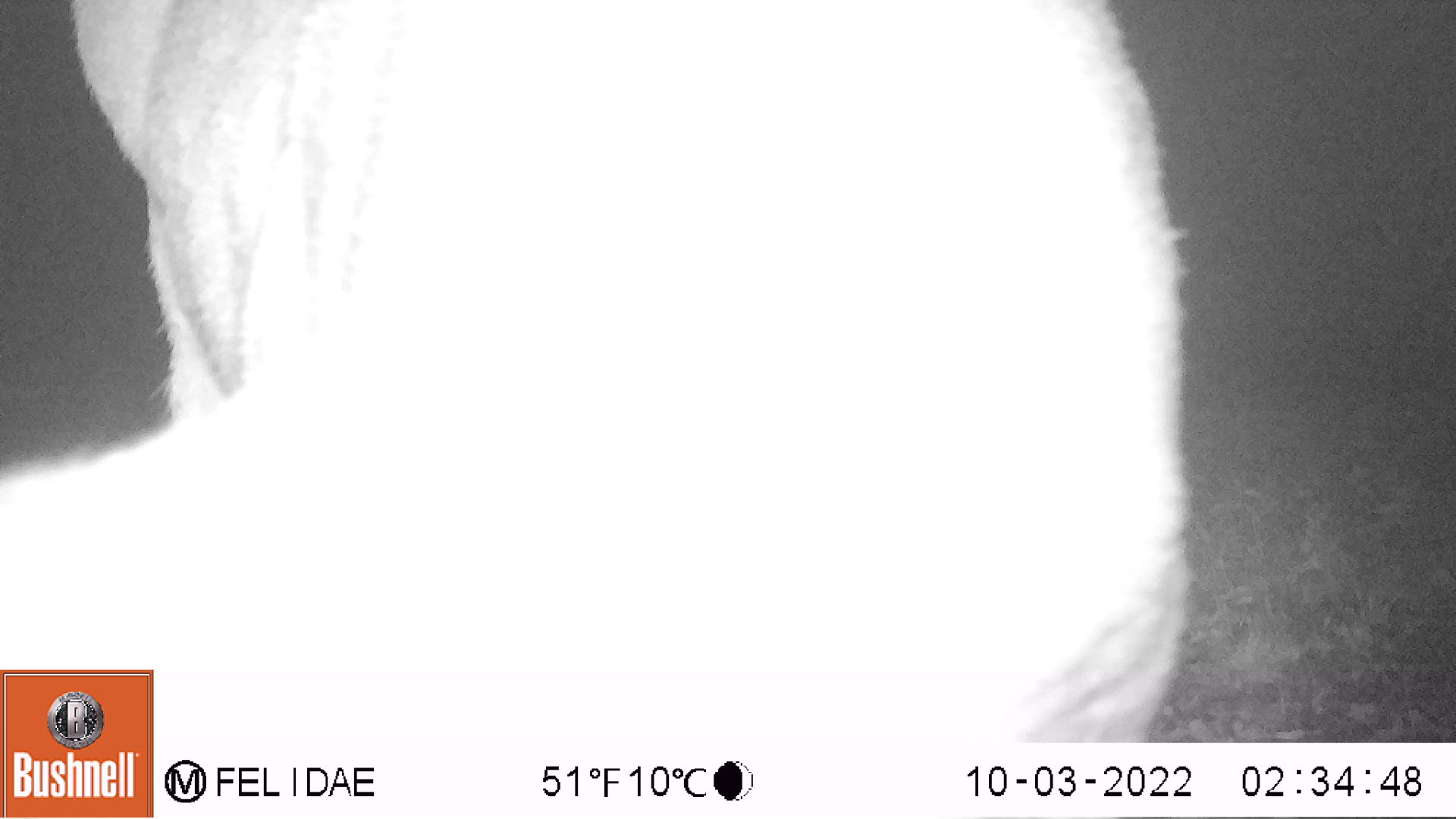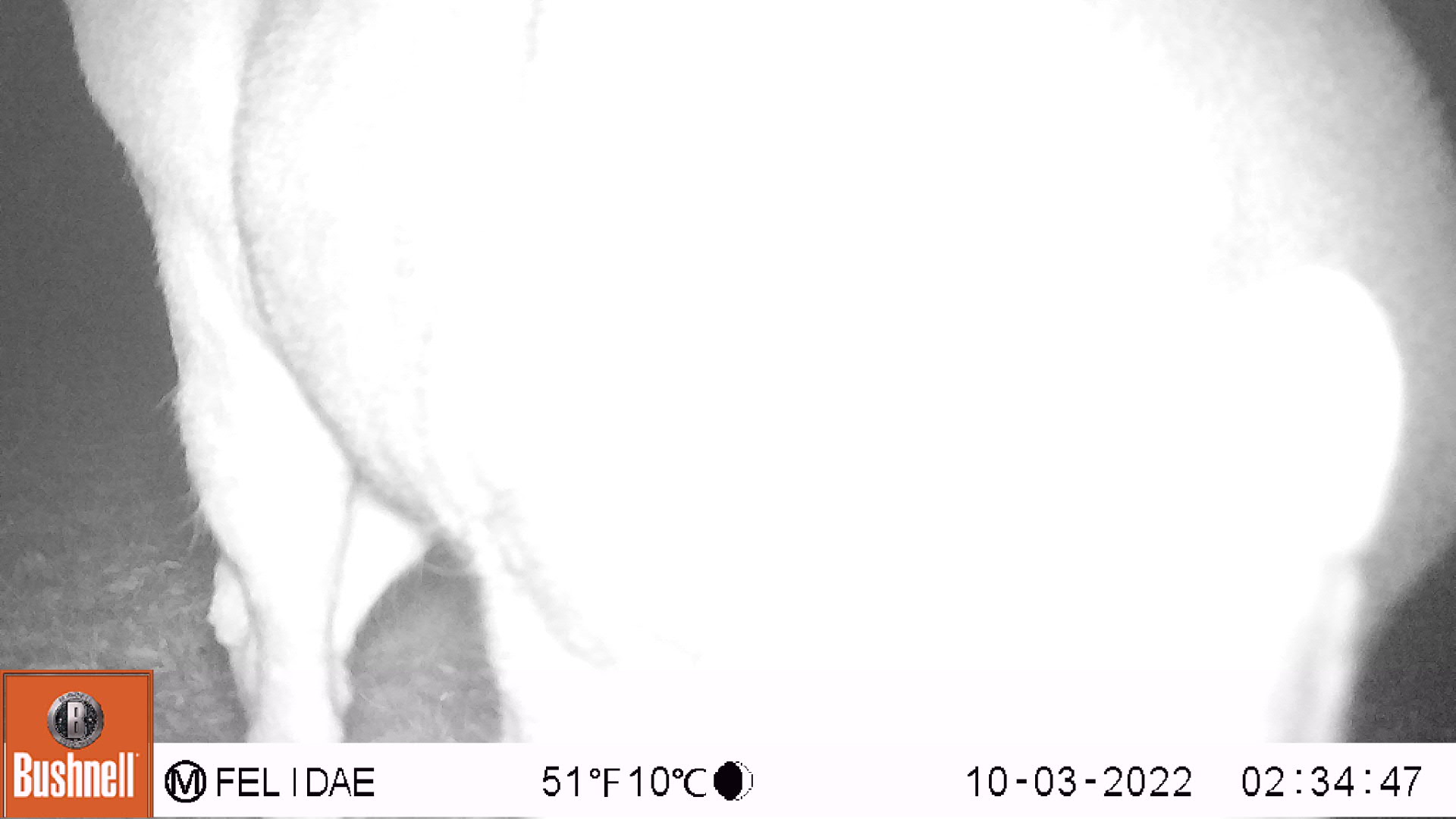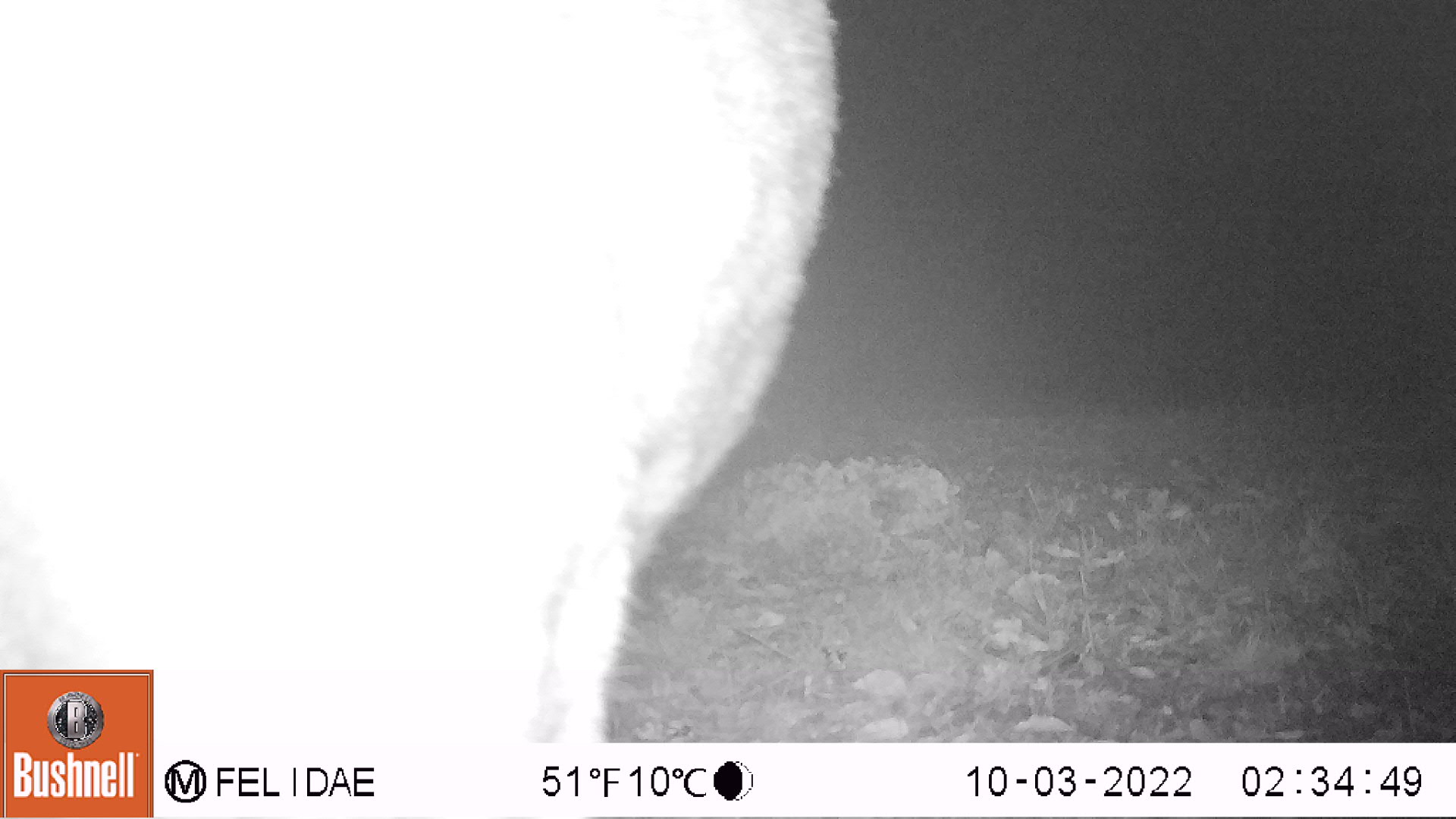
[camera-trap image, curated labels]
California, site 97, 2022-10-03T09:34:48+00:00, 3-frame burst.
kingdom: Animalia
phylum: Chordata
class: Mammalia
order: Artiodactyla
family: Cervidae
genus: Odocoileus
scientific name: Odocoileus hemionus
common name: mule deer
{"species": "mule deer (Odocoileus hemionus)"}